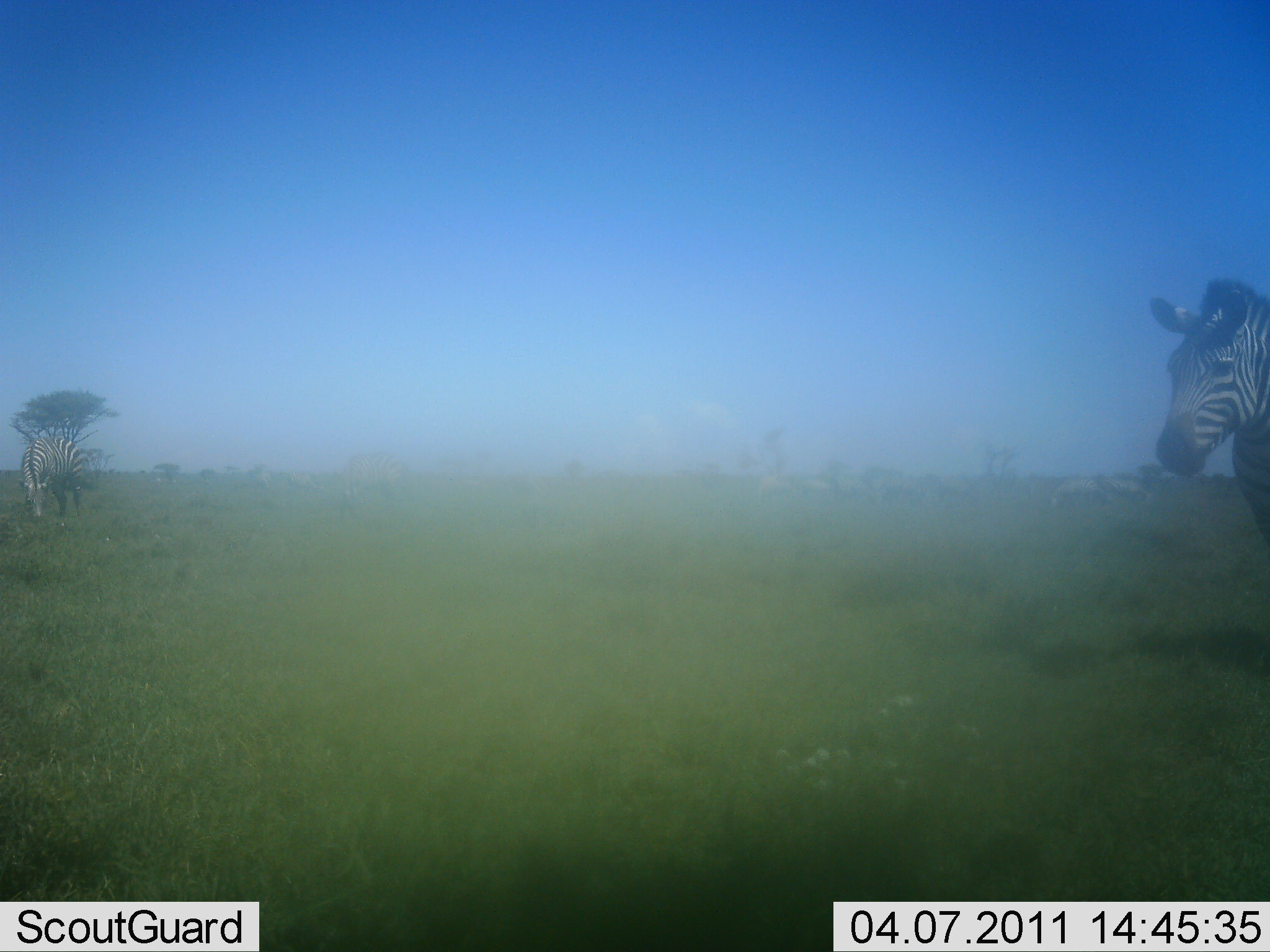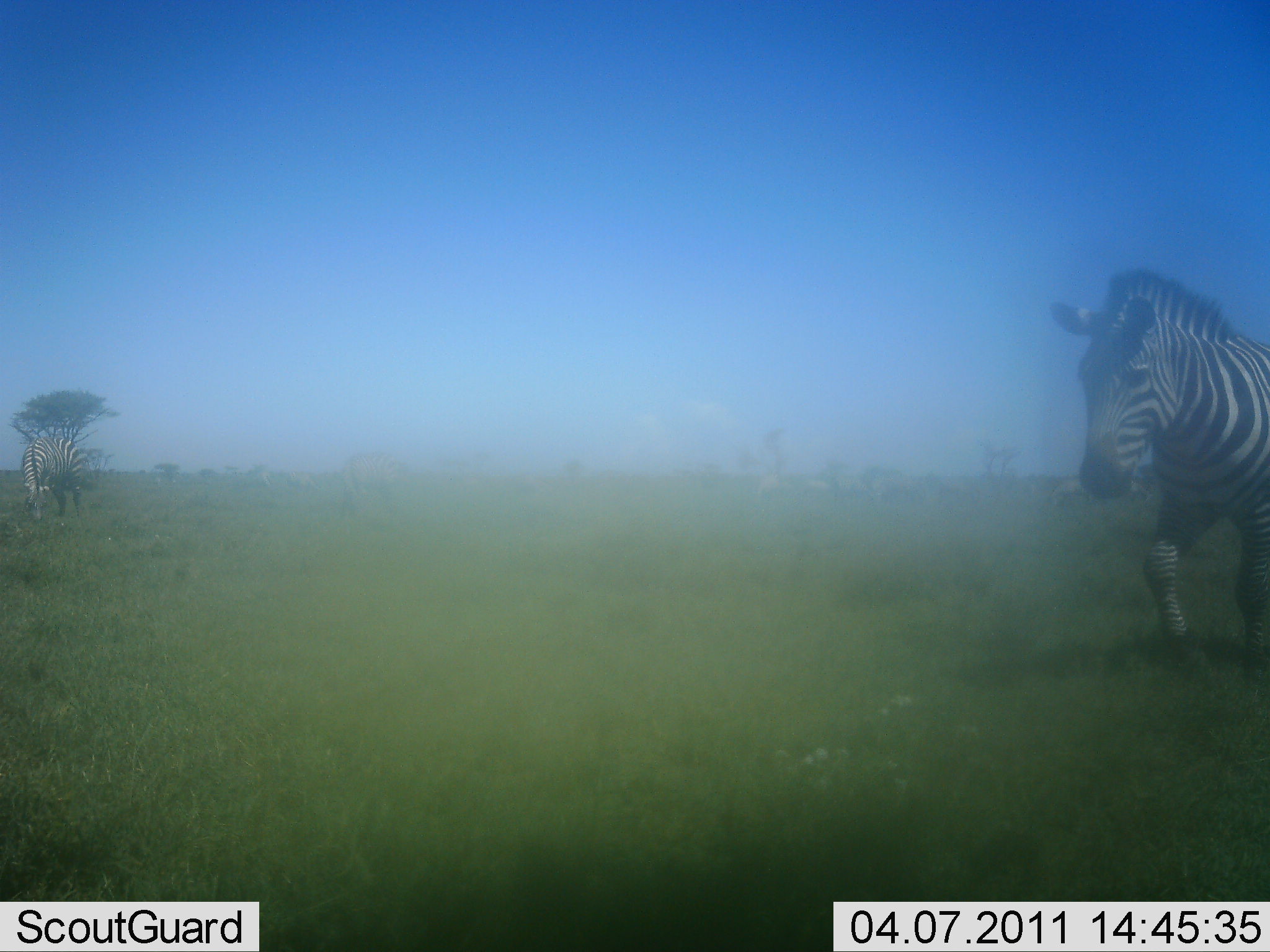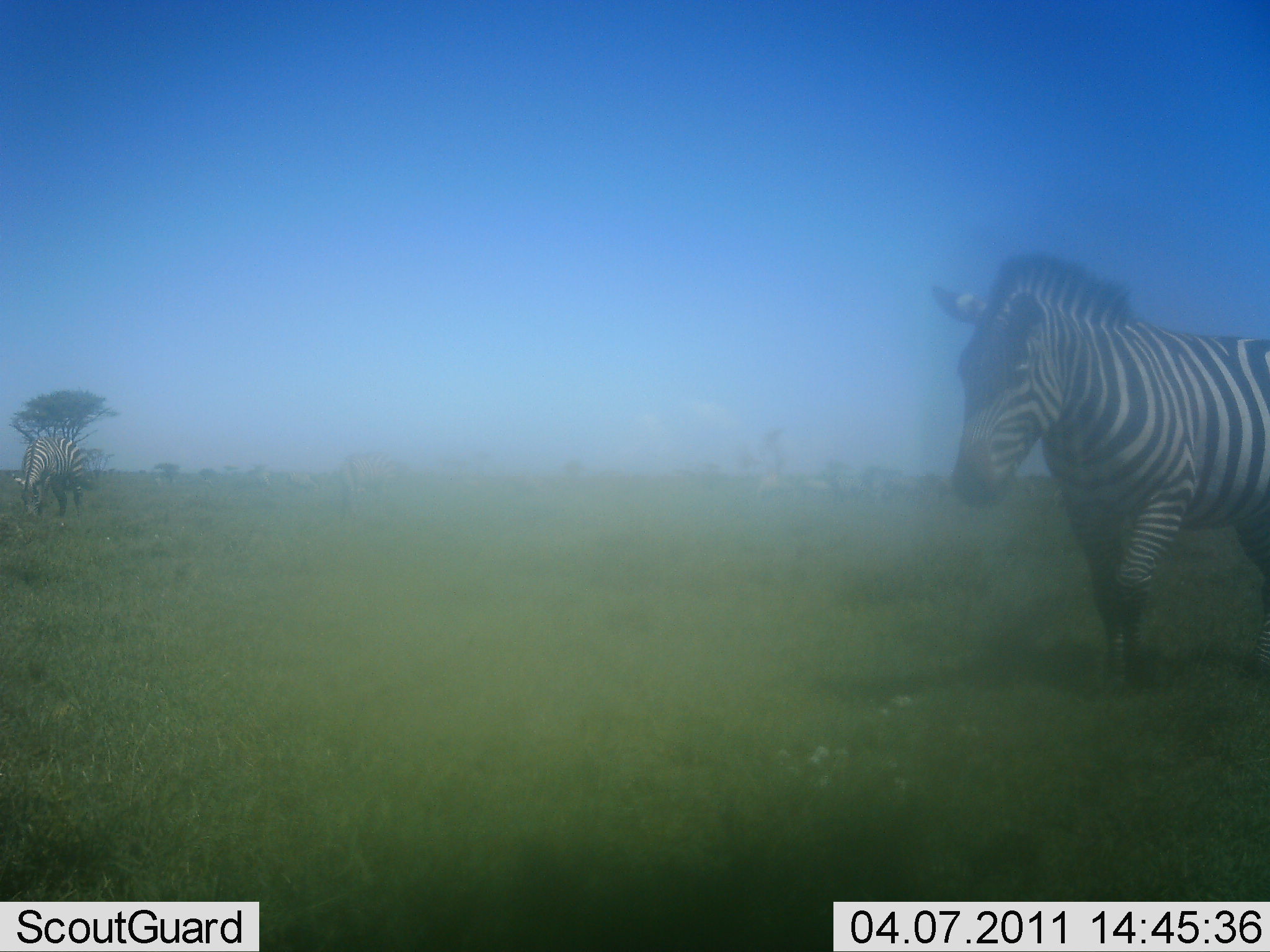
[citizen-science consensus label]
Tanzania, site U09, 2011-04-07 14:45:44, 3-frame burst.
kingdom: Animalia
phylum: Chordata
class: Mammalia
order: Perissodactyla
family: Equidae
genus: Equus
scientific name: Equus quagga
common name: plains zebra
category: zebra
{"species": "zebra (plains zebra) (Equus quagga)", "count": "2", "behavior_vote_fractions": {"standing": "13%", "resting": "0%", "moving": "93%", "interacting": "0%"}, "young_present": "0%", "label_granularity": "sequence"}